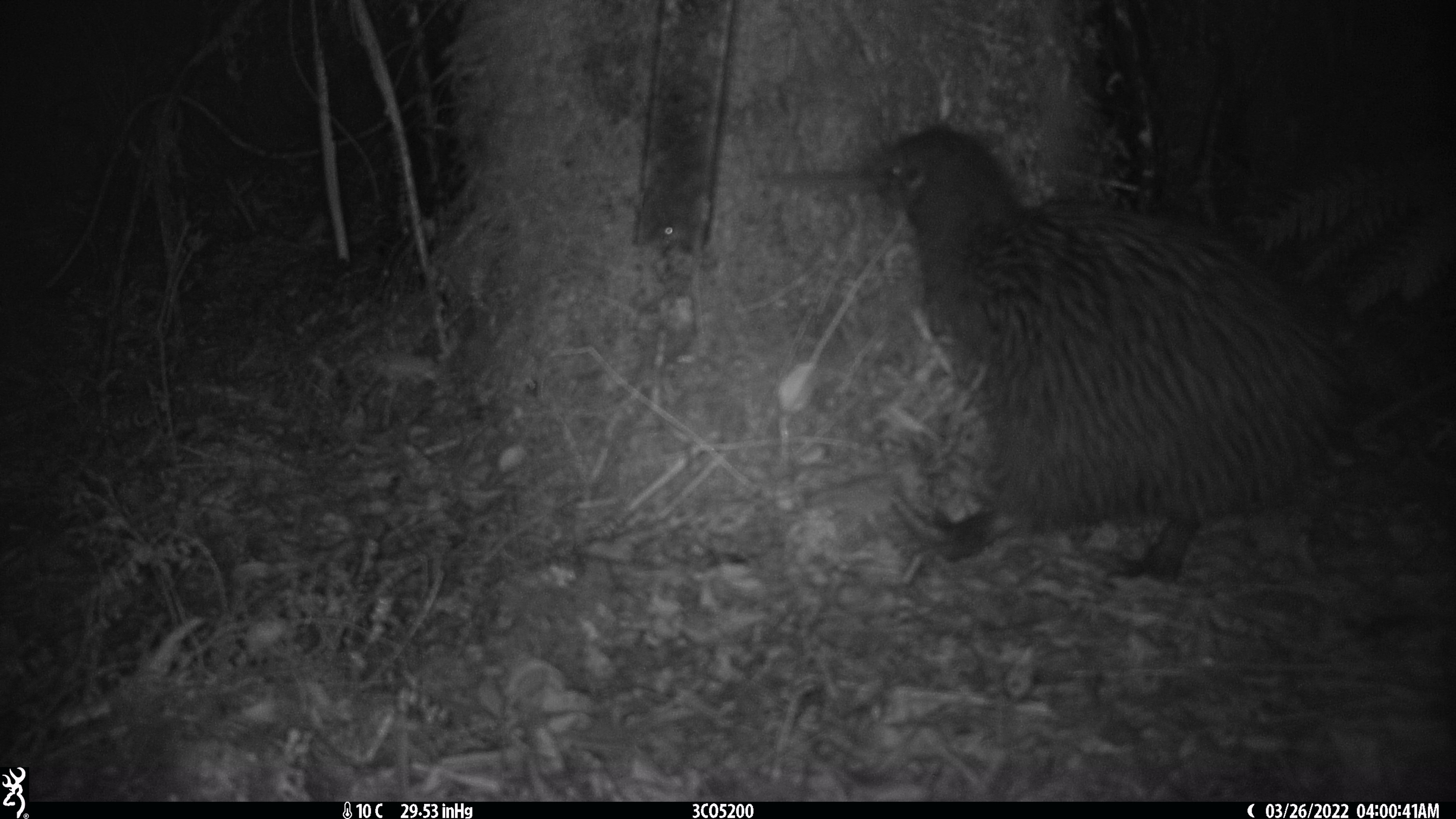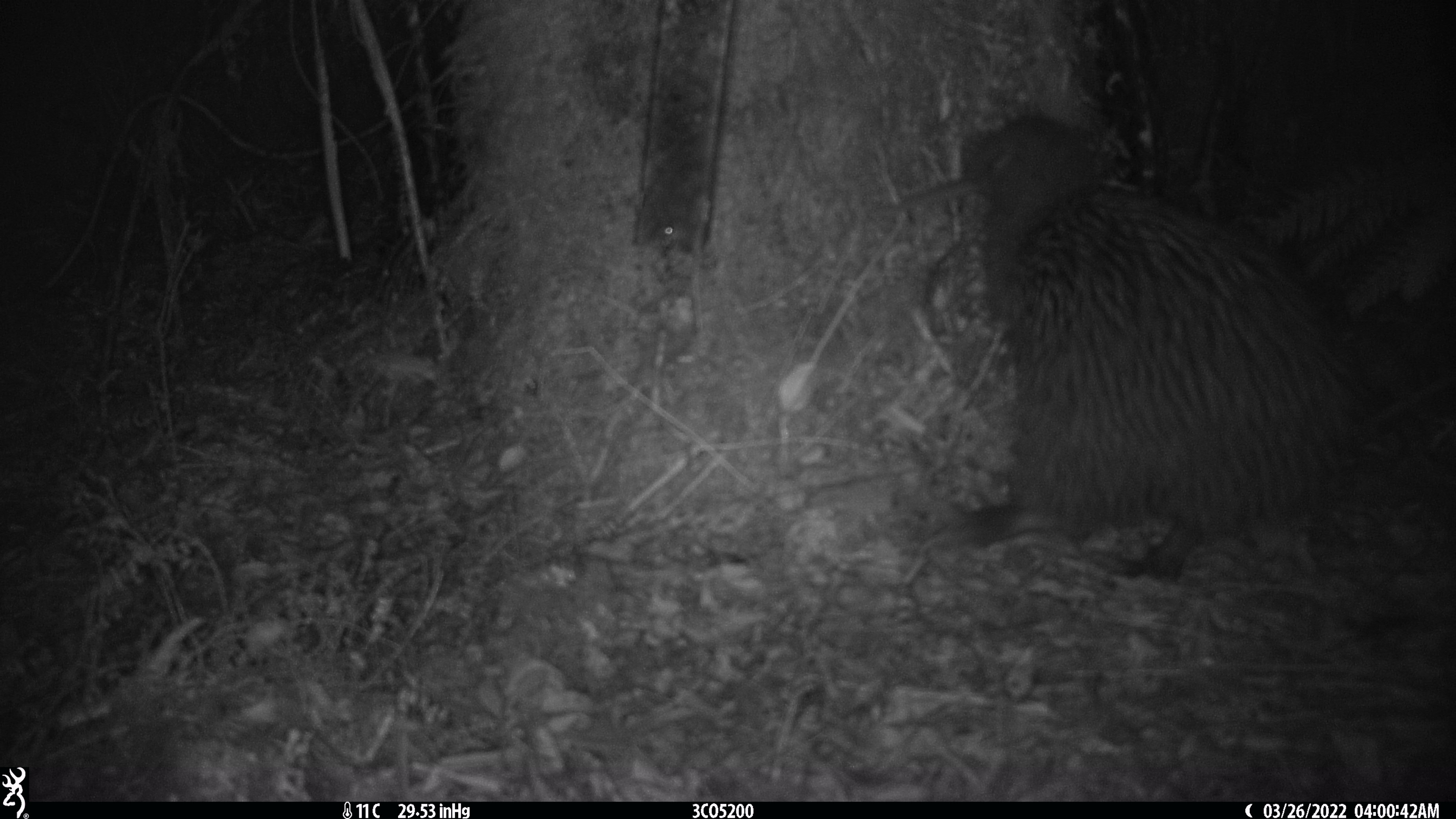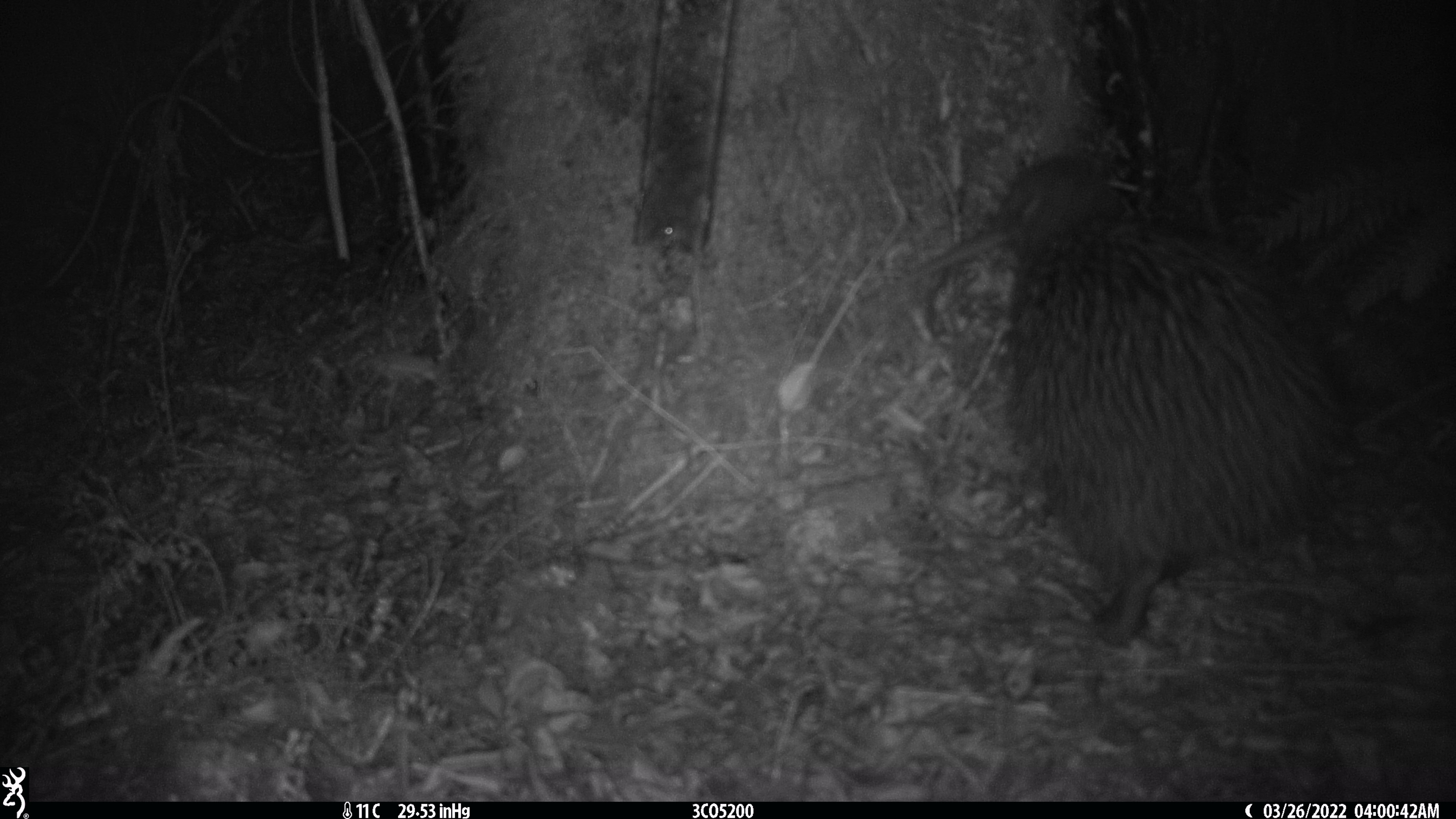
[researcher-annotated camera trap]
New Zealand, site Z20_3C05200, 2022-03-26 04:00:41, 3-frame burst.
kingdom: Animalia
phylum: Chordata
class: Aves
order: Apterygiformes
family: Apterygidae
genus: Apteryx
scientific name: Apteryx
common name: kiwi